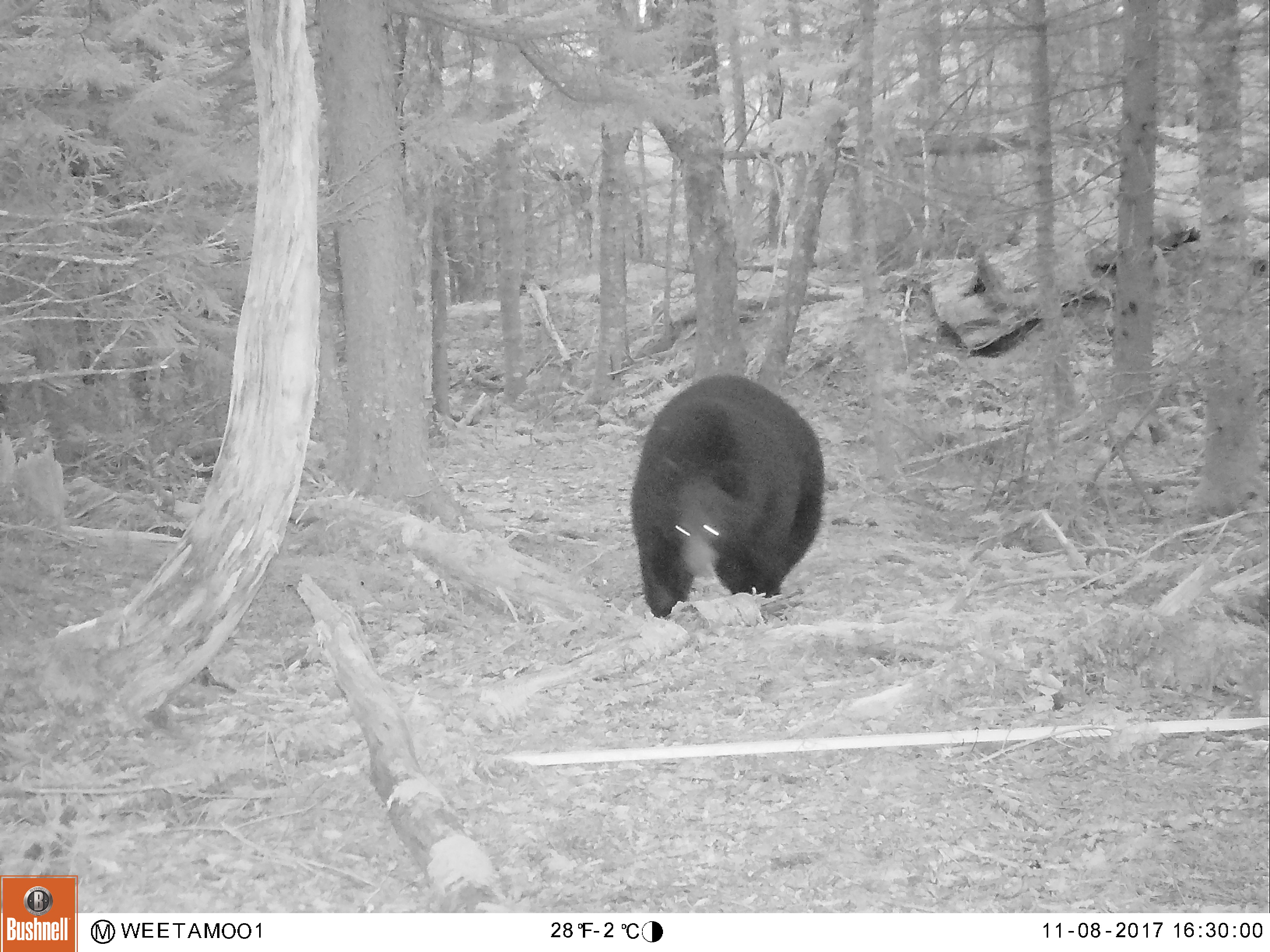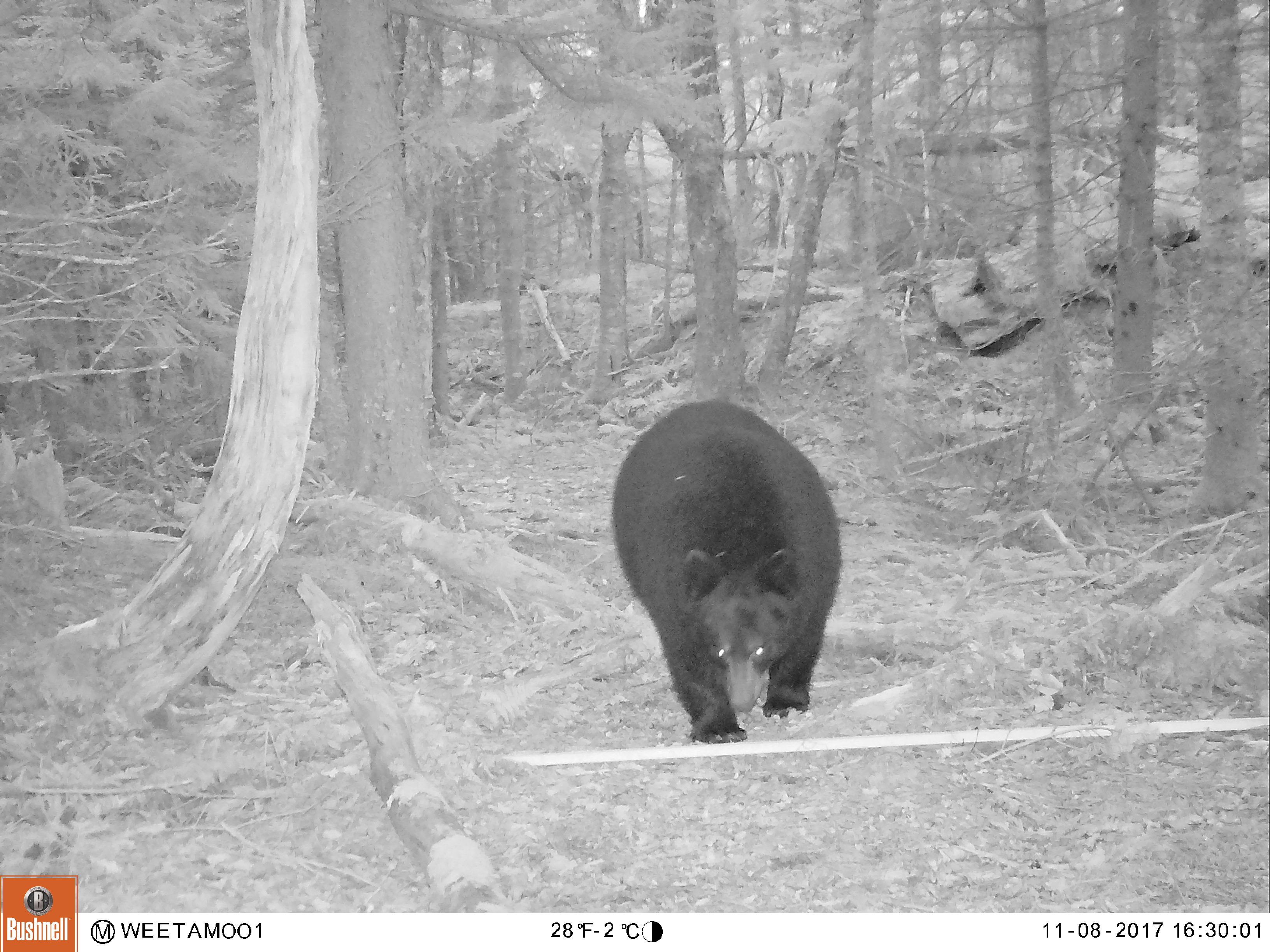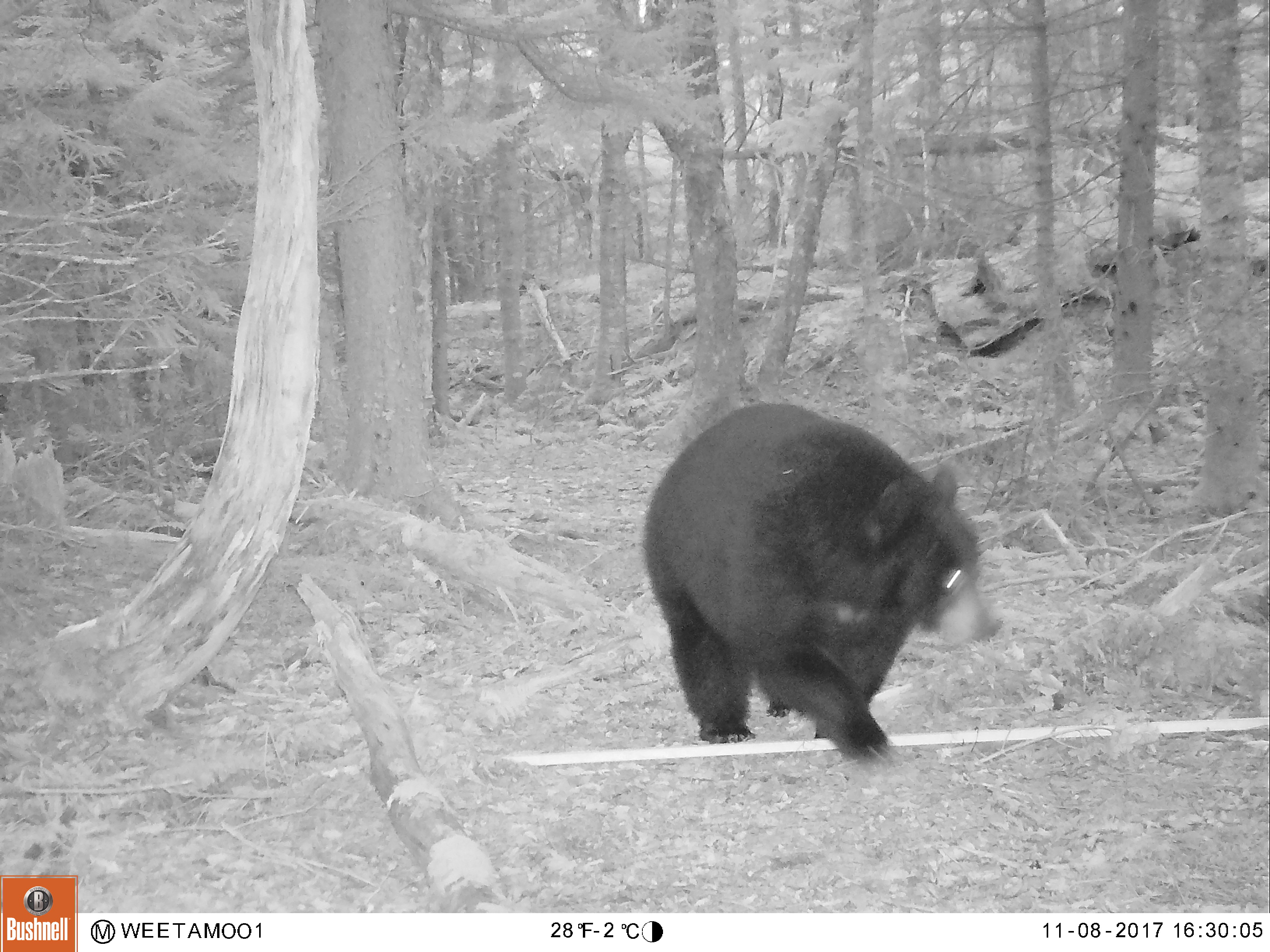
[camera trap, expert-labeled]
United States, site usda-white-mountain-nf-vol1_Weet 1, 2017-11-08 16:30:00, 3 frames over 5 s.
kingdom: Animalia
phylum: Chordata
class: Mammalia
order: Carnivora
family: Ursidae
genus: Ursus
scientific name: Ursus americanus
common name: black bear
Black bear (Ursus americanus).